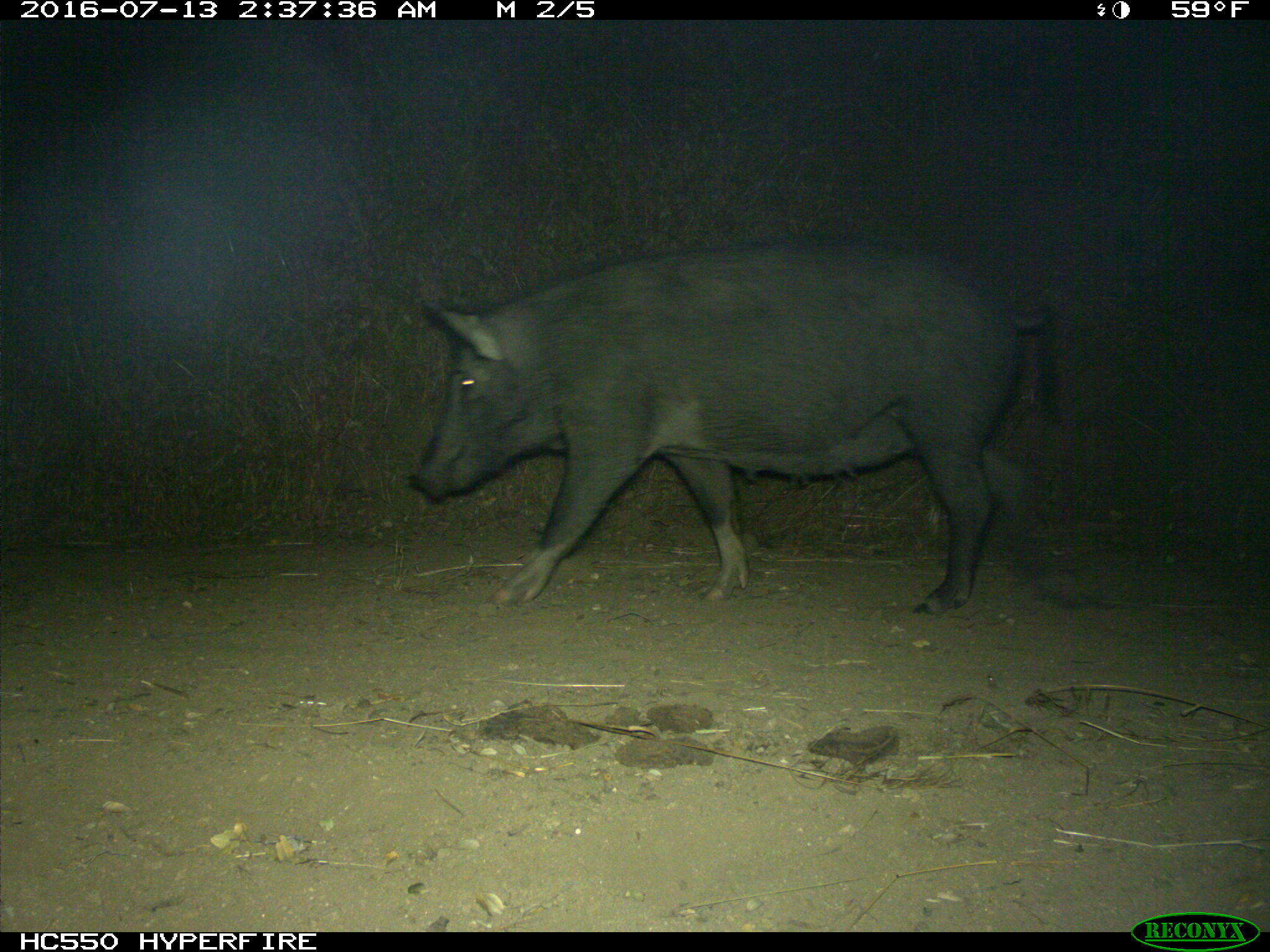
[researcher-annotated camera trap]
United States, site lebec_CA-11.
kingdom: Animalia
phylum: Chordata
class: Mammalia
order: Artiodactyla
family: Suidae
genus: Sus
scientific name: Sus scrofa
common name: wild boar